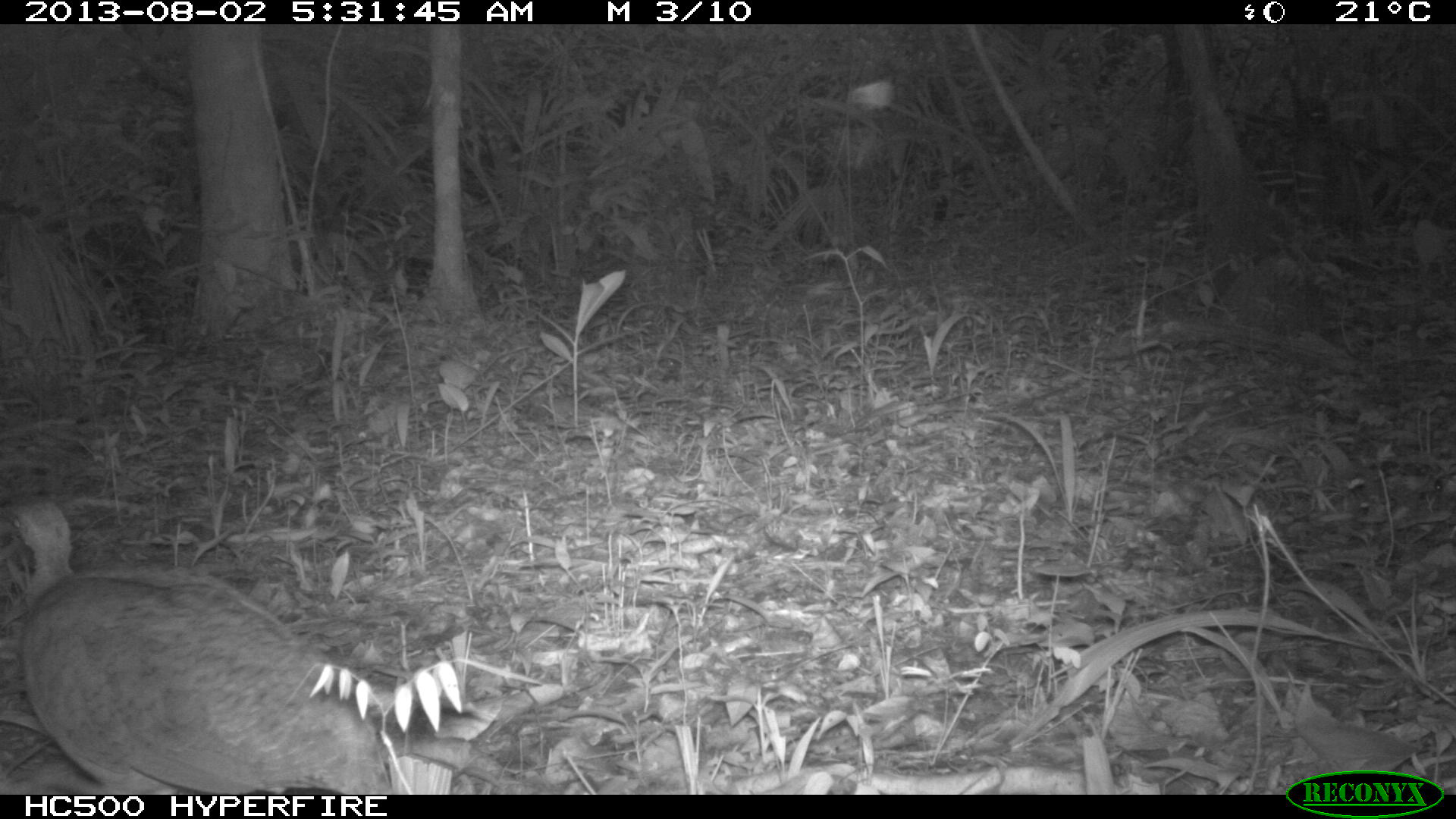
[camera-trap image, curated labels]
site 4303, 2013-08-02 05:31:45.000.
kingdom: Animalia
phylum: Chordata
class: Aves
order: Tinamiformes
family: Tinamidae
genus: Tinamus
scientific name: Tinamus major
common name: great tinamou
Tinamus major (great tinamou), count 1.